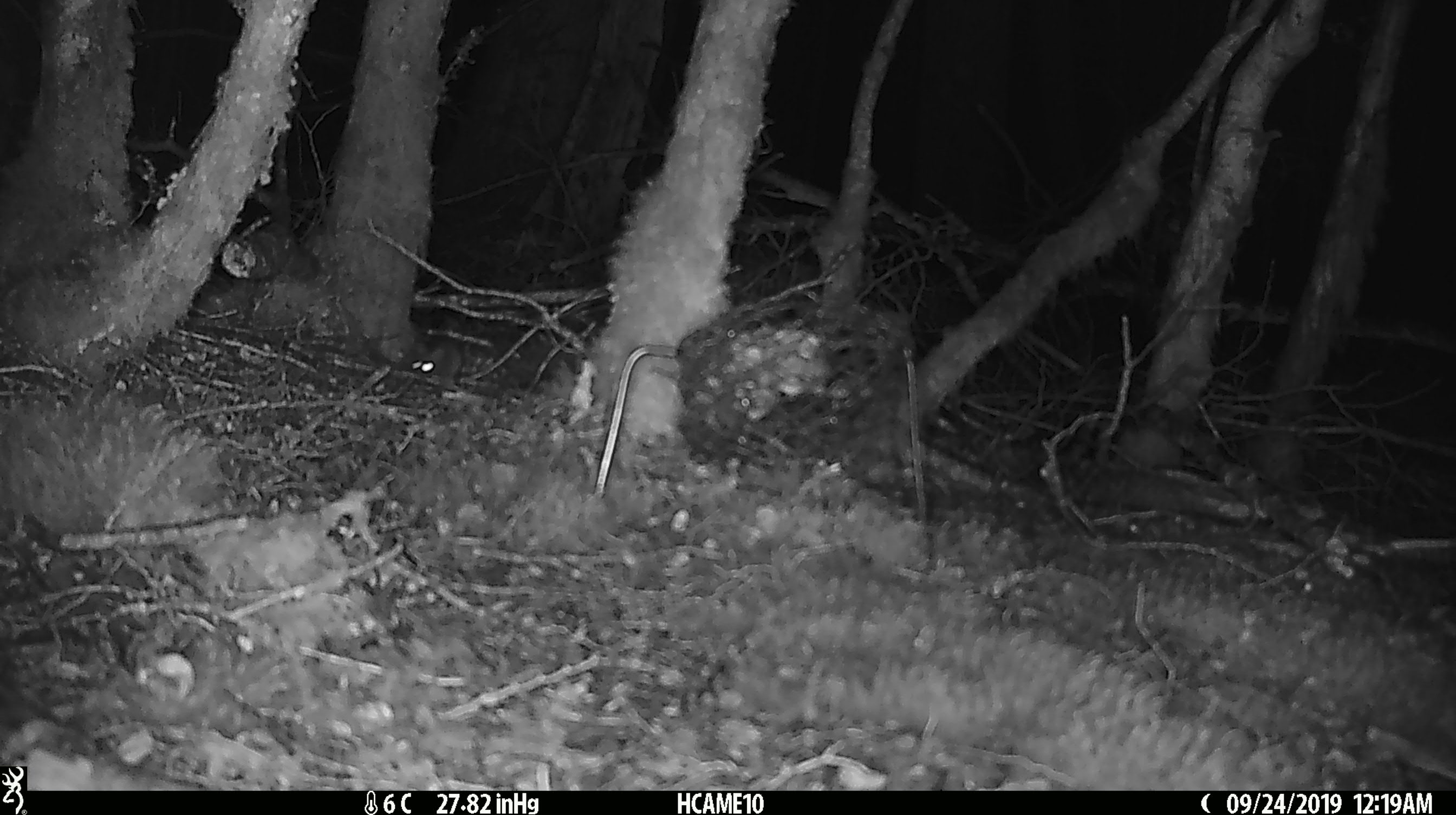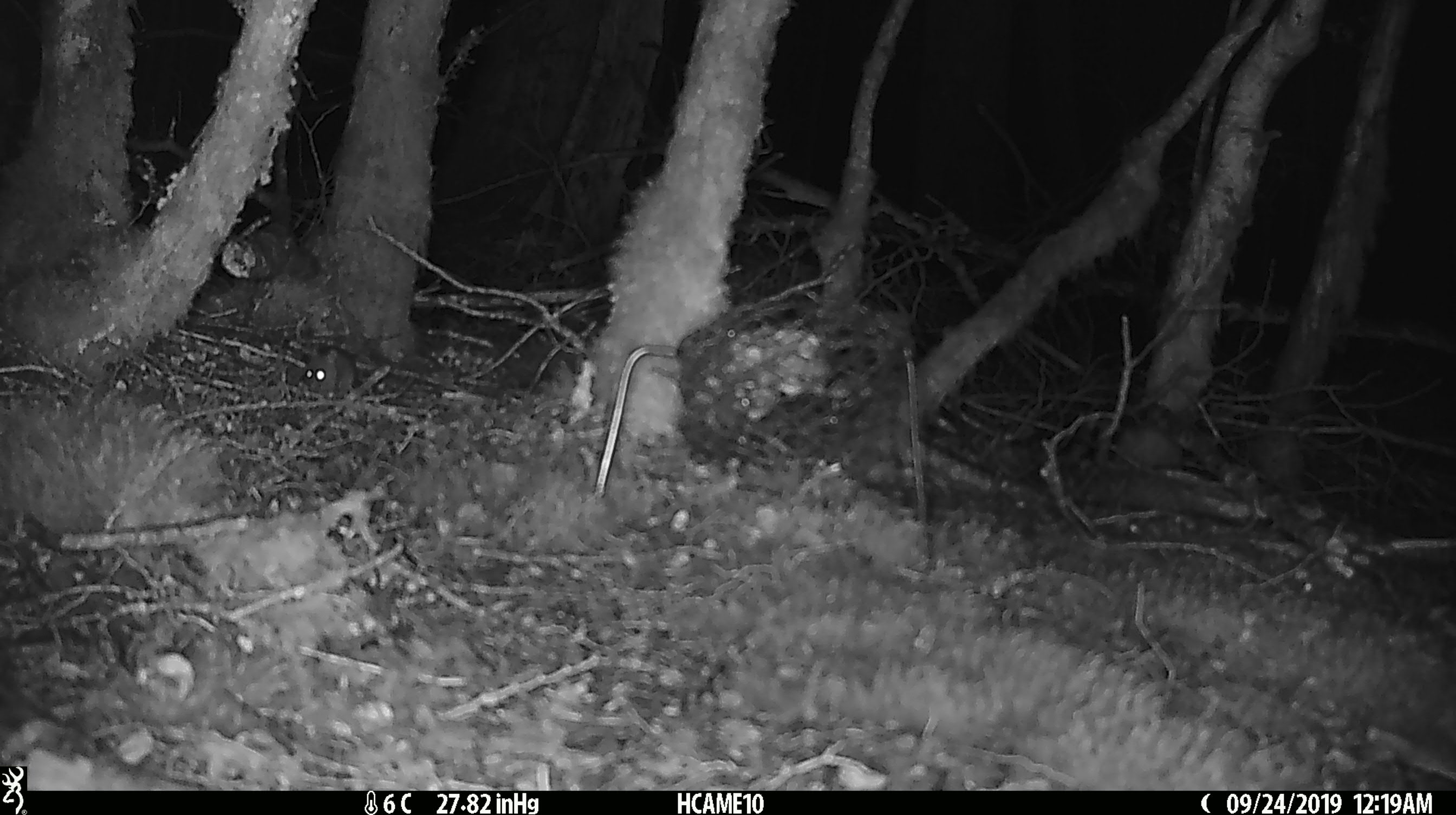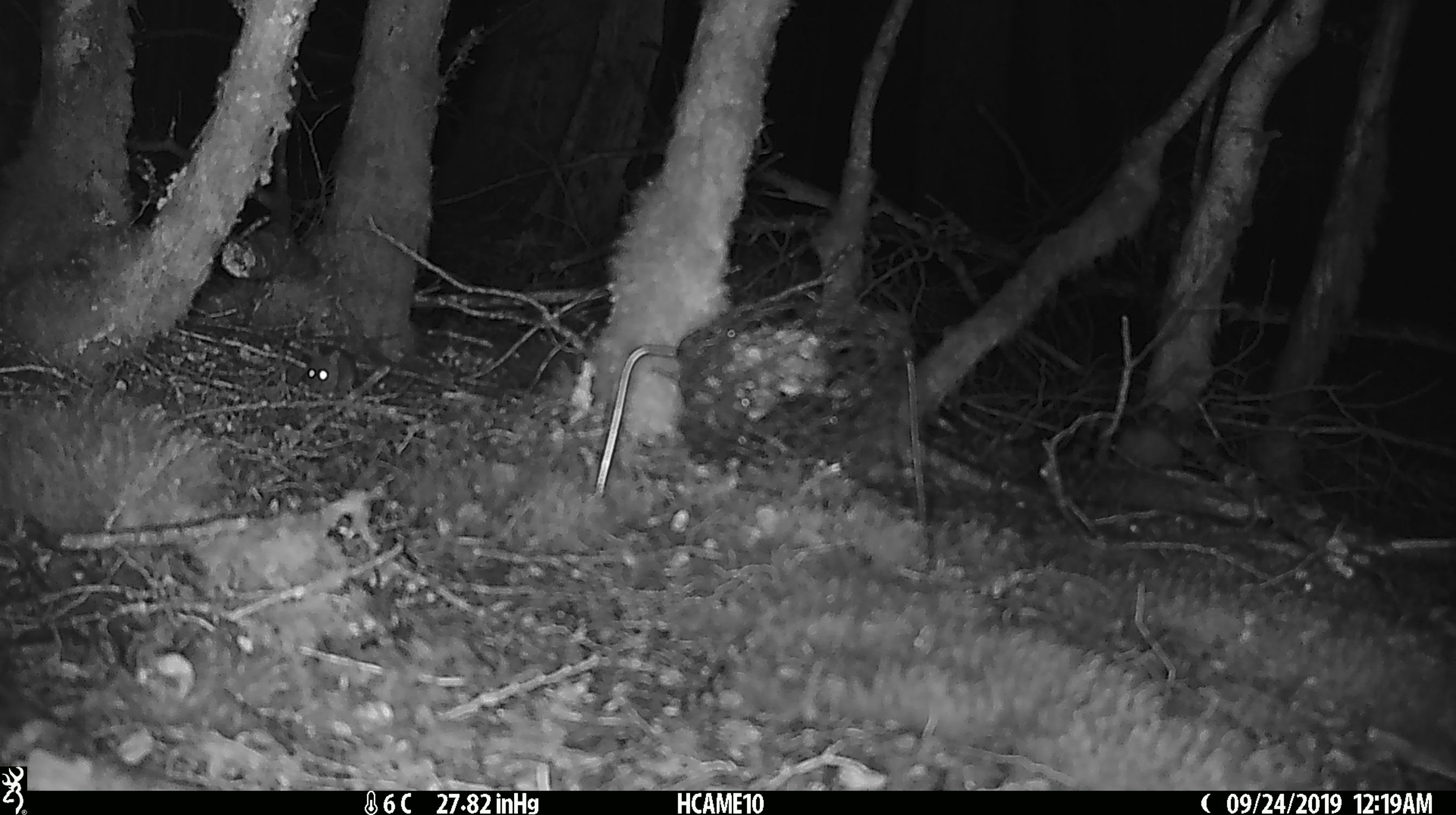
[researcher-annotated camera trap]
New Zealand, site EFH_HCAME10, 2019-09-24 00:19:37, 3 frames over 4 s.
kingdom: Animalia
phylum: Chordata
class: Mammalia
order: Rodentia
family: Muridae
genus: Mus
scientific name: Mus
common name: mouse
Mouse (Mus).